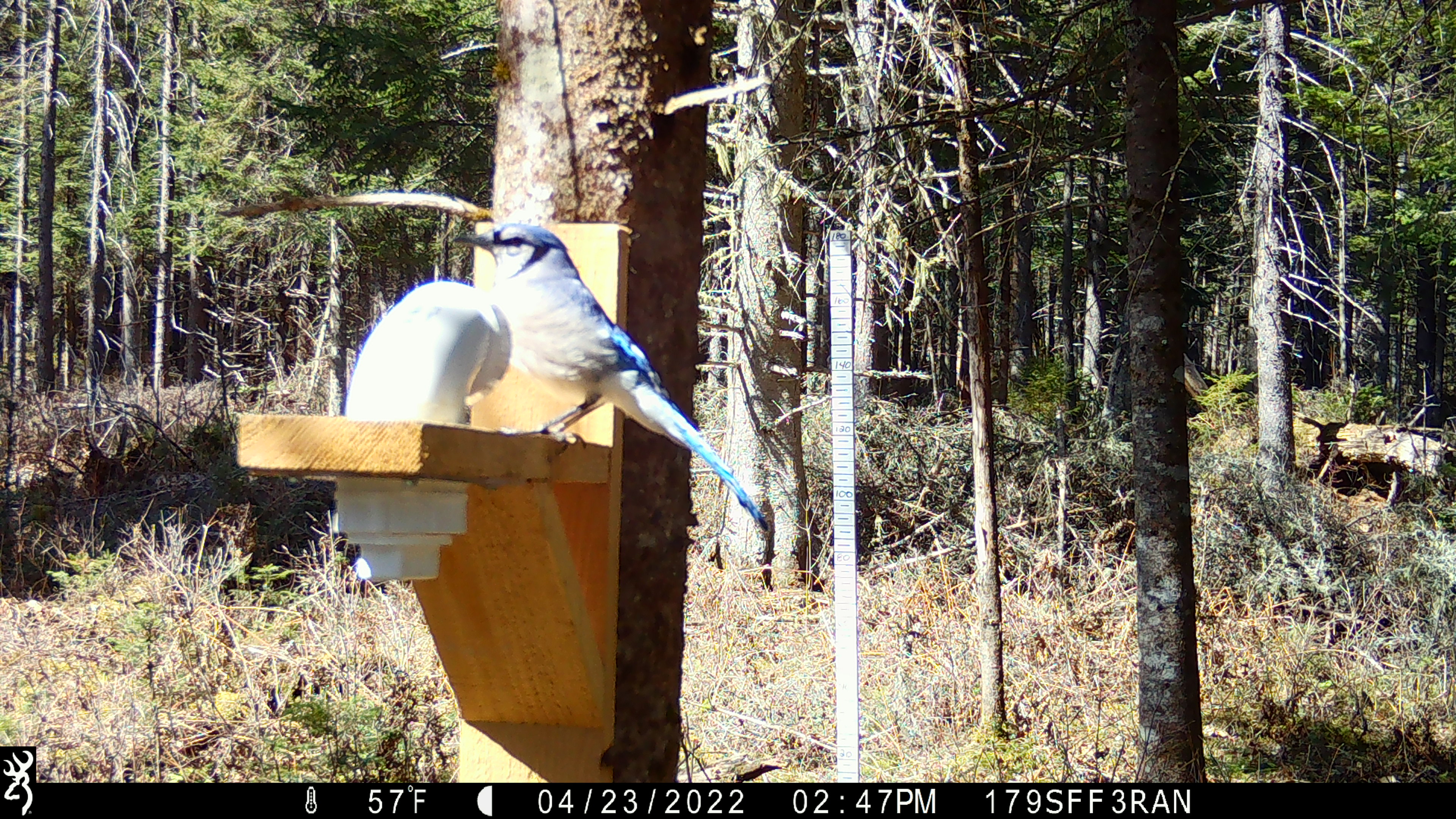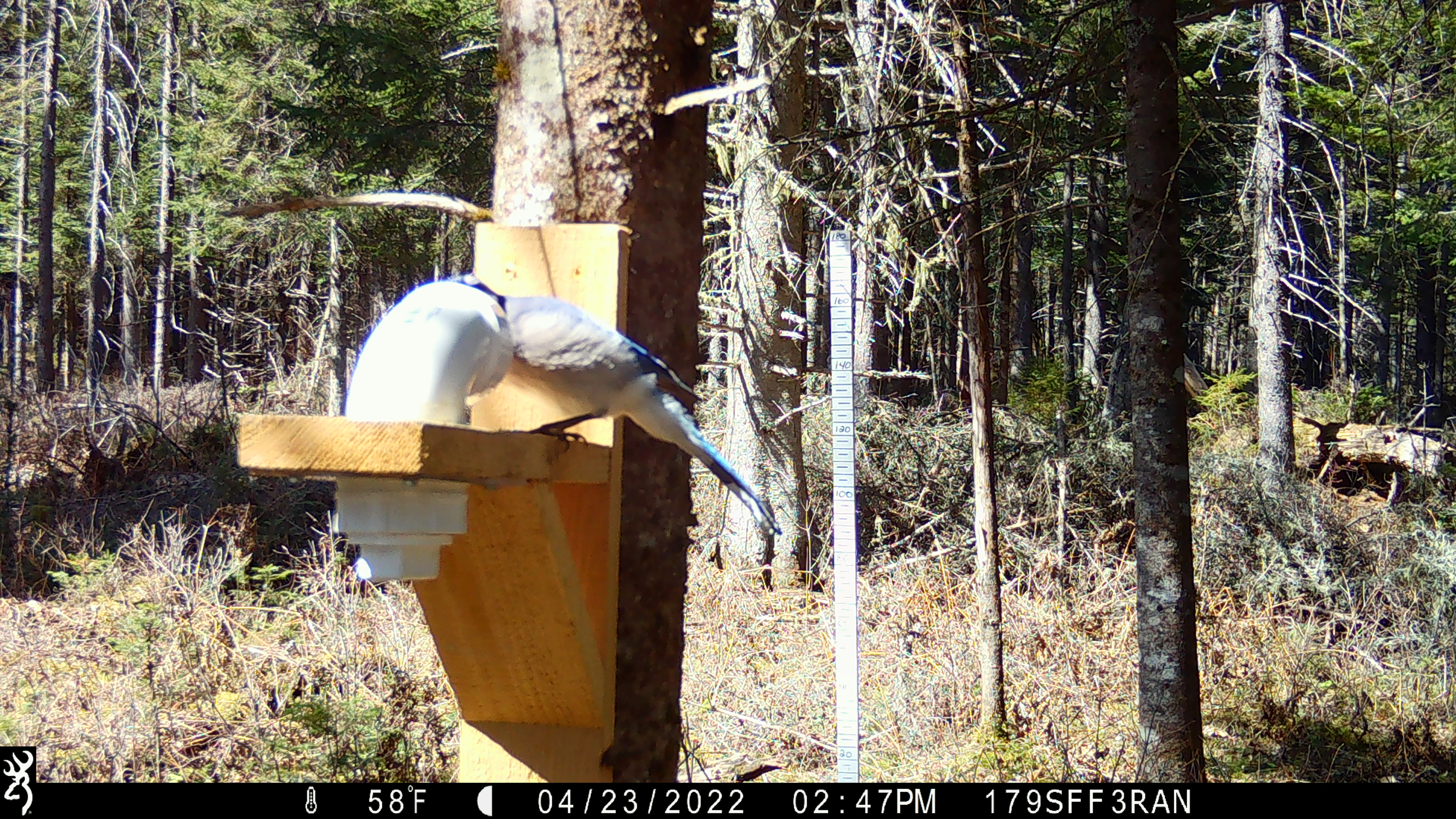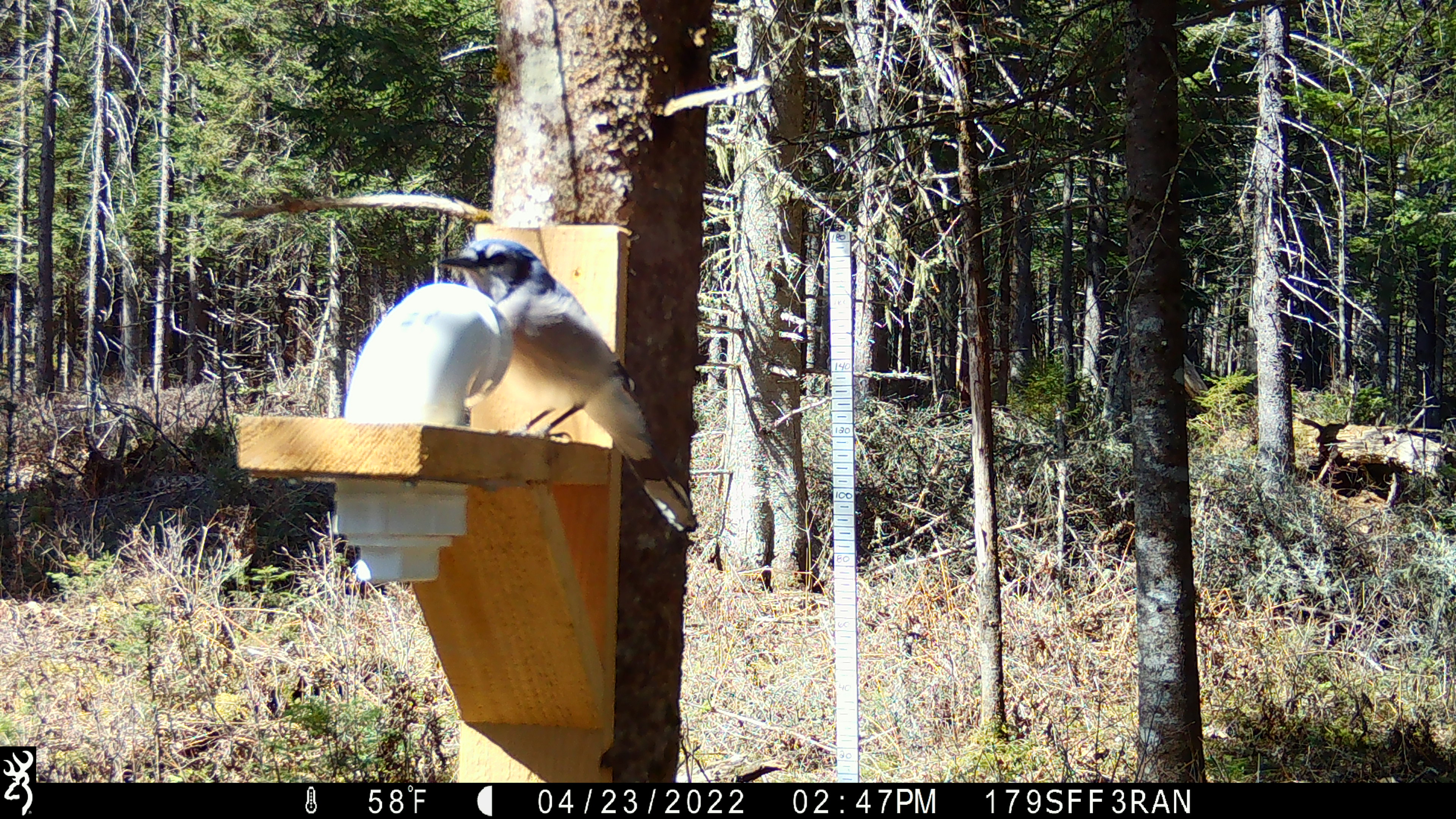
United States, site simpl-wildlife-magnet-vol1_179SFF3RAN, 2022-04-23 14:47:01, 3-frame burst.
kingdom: Animalia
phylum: Chordata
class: Aves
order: Passeriformes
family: Corvidae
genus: Cyanocitta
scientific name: Cyanocitta cristata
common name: blue jay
Blue jay (Cyanocitta cristata).